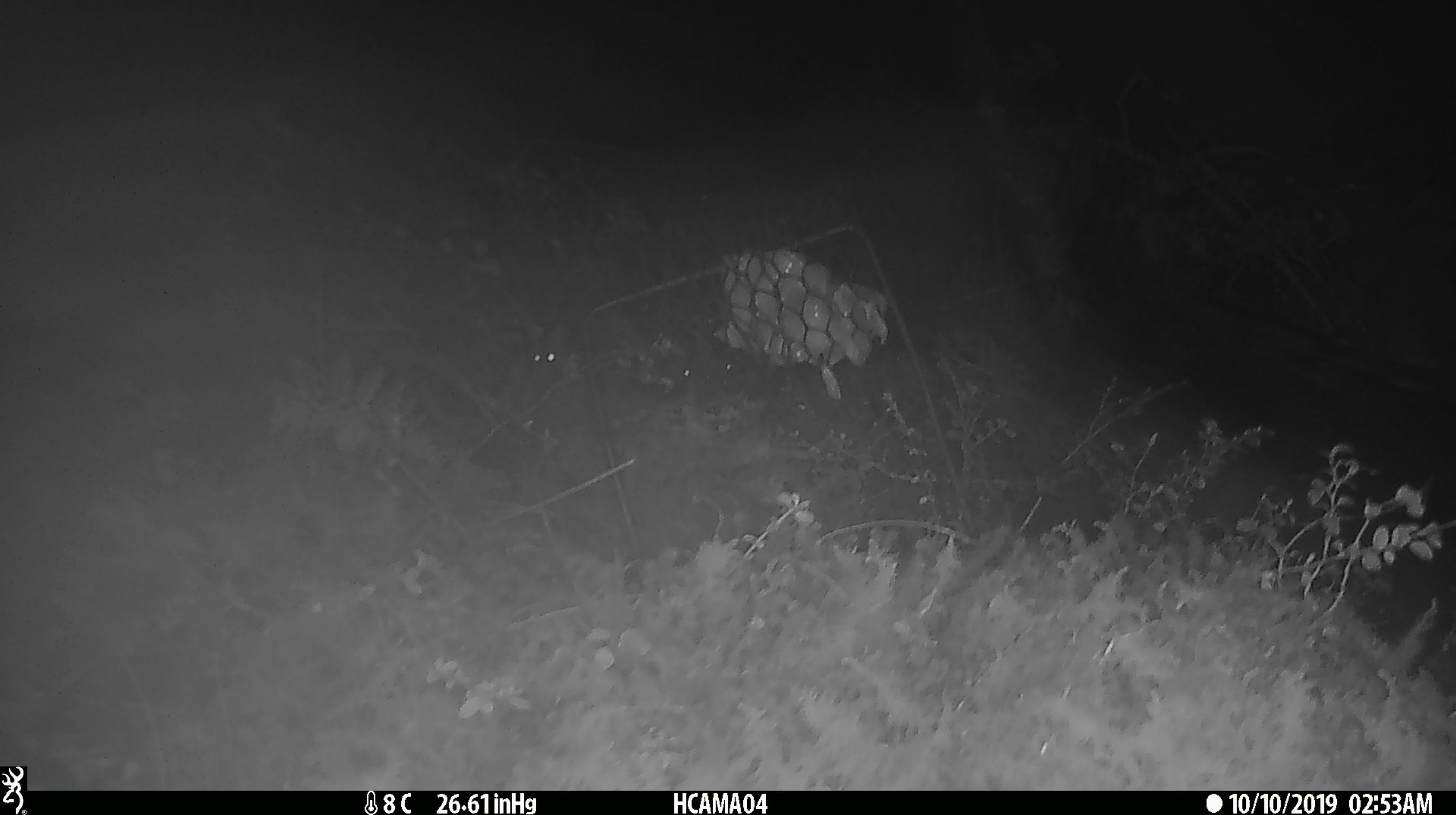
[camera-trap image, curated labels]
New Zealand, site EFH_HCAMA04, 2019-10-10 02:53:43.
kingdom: Animalia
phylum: Chordata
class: Mammalia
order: Rodentia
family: Muridae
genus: Mus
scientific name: Mus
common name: mouse